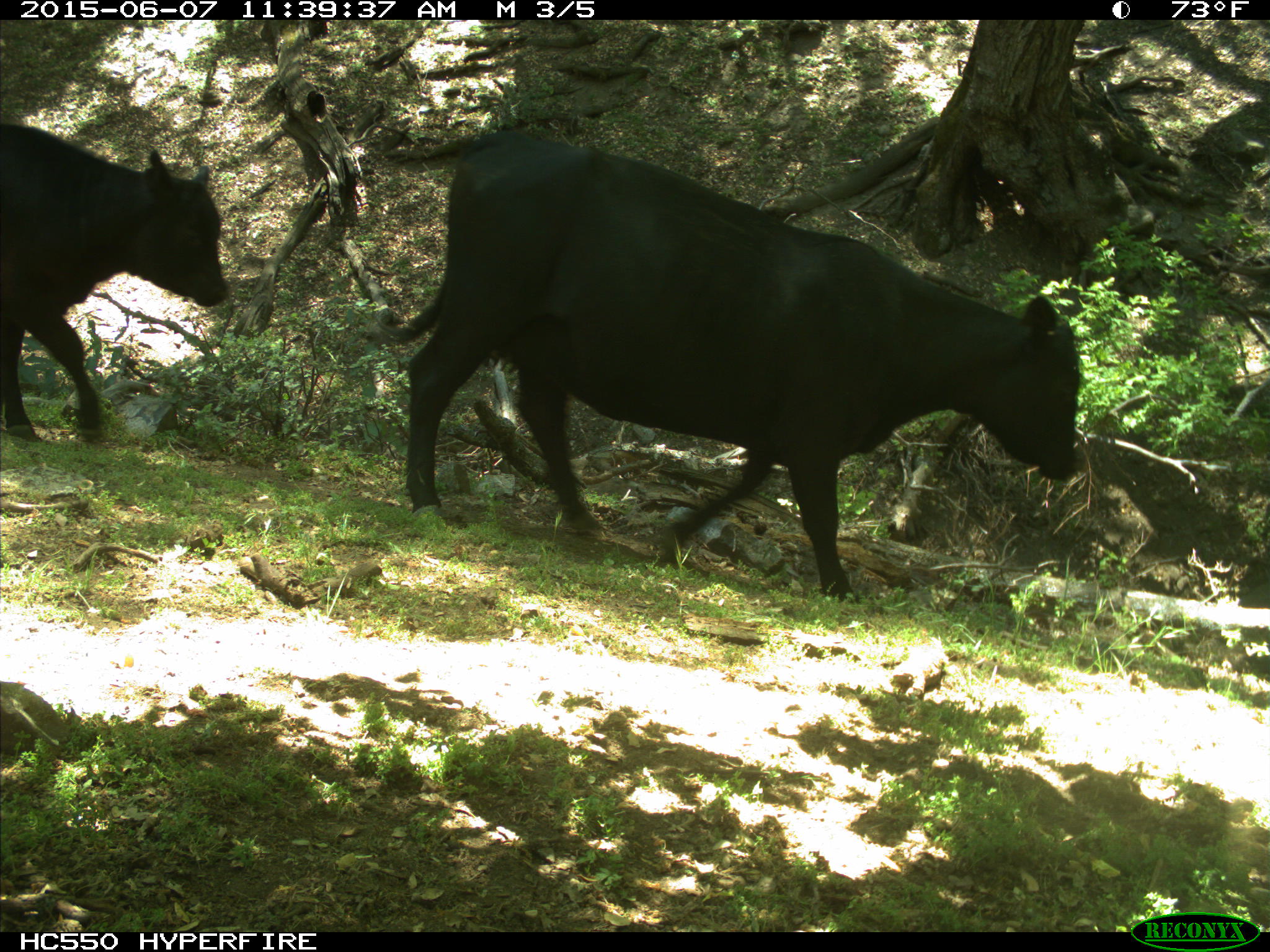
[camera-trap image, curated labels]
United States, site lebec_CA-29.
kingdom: Animalia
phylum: Chordata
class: Mammalia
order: Artiodactyla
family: Bovidae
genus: Bos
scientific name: Bos taurus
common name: domestic cow